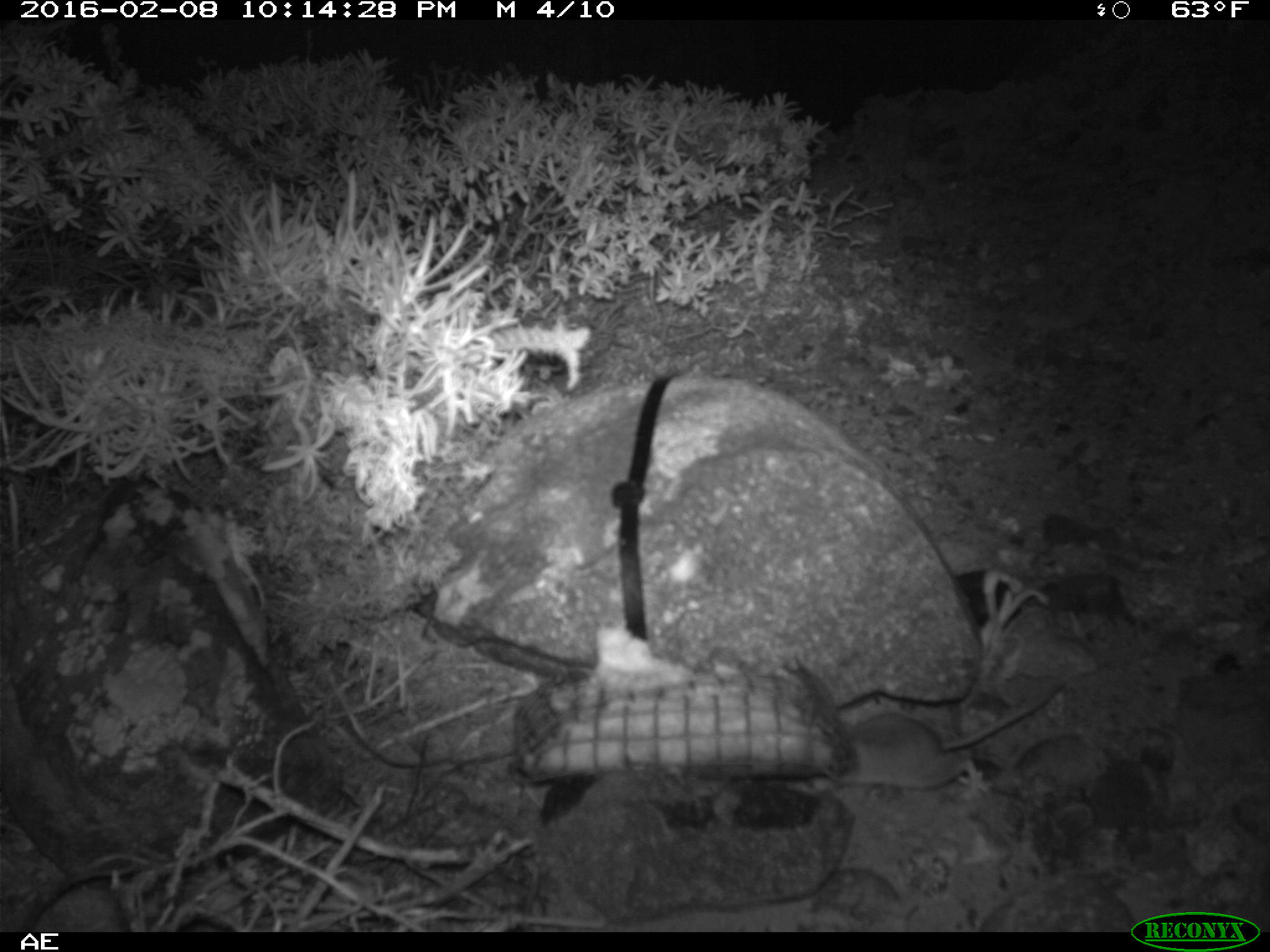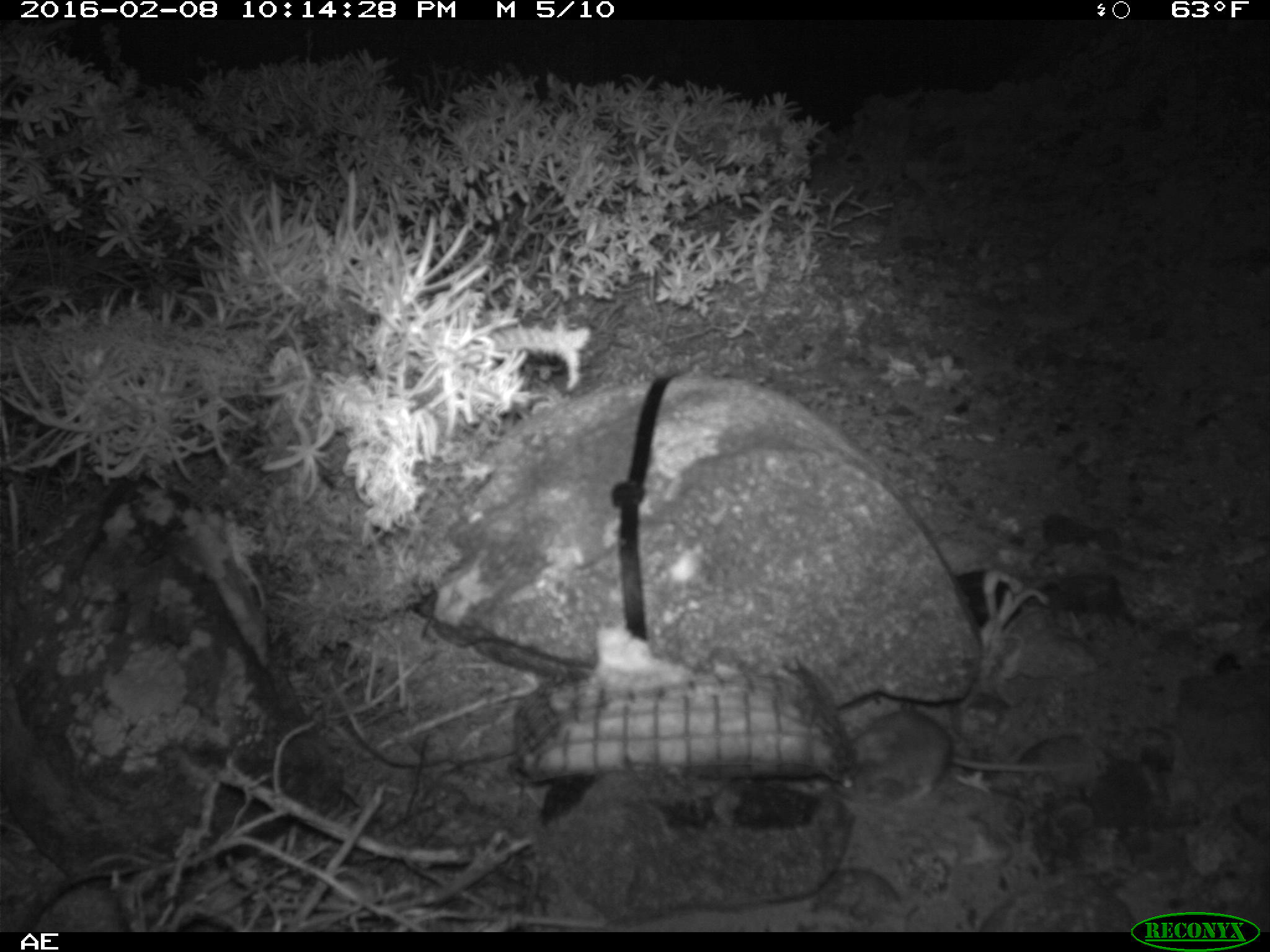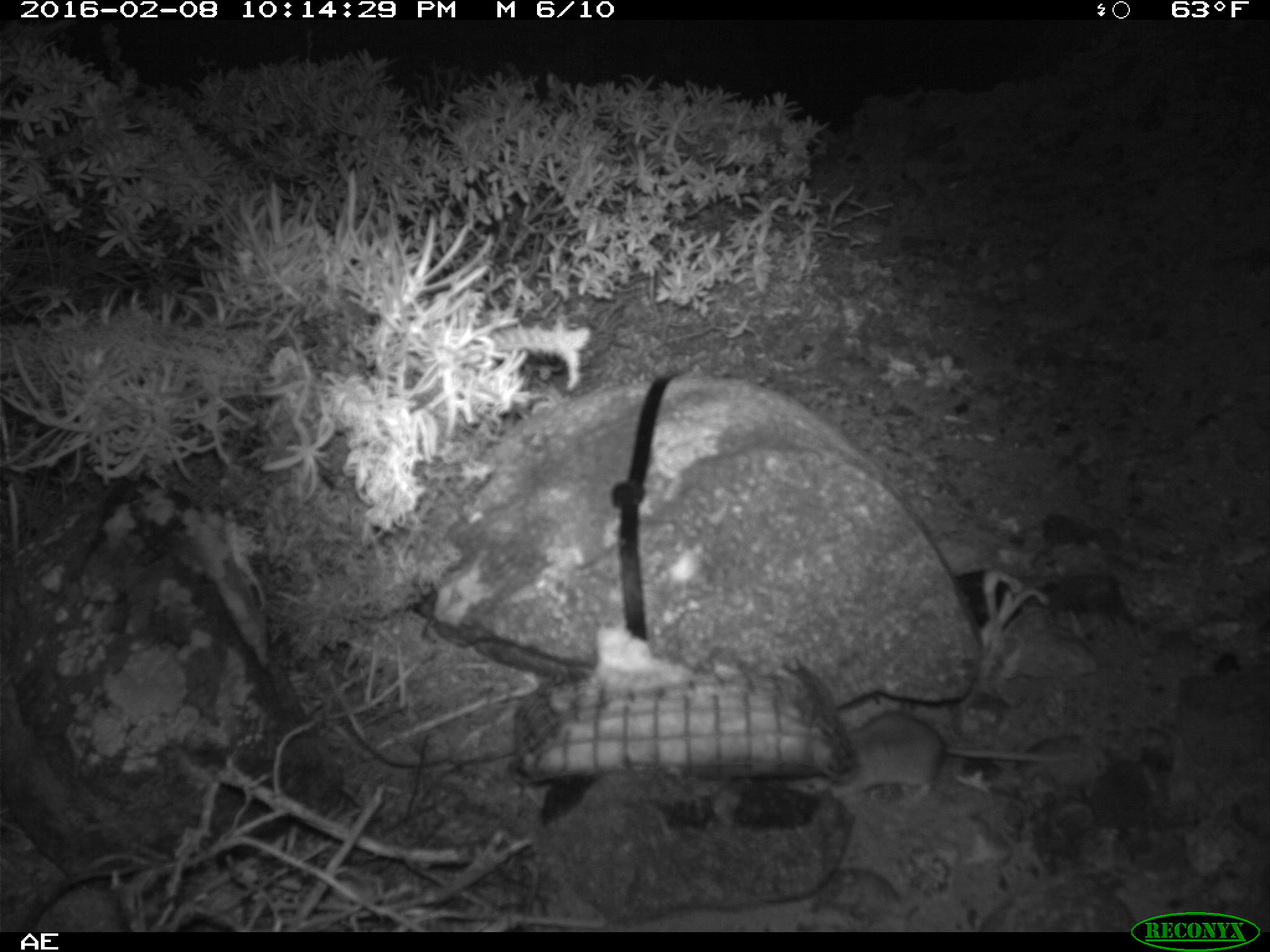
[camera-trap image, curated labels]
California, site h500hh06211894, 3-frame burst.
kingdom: Animalia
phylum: Chordata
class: Mammalia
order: Rodentia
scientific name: Rodentia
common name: rodent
Rodent (Rodentia).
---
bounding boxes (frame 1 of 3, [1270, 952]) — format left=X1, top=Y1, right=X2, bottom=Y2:
rodent: left=832, top=677, right=1064, bottom=789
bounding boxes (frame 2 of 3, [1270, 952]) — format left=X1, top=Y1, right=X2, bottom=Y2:
rodent: left=830, top=707, right=1086, bottom=809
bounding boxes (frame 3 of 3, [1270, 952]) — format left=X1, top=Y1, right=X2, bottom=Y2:
rodent: left=781, top=707, right=1084, bottom=795